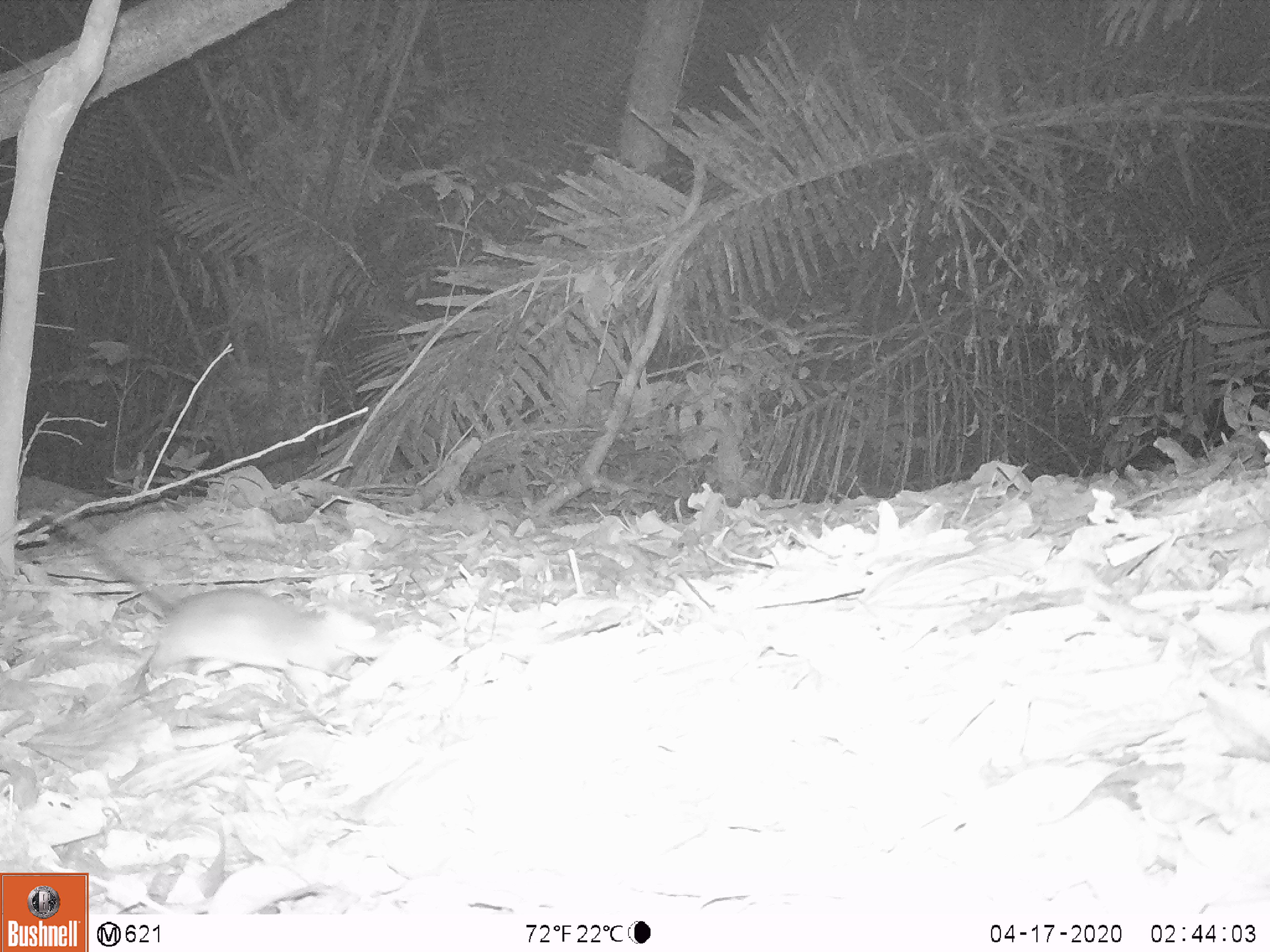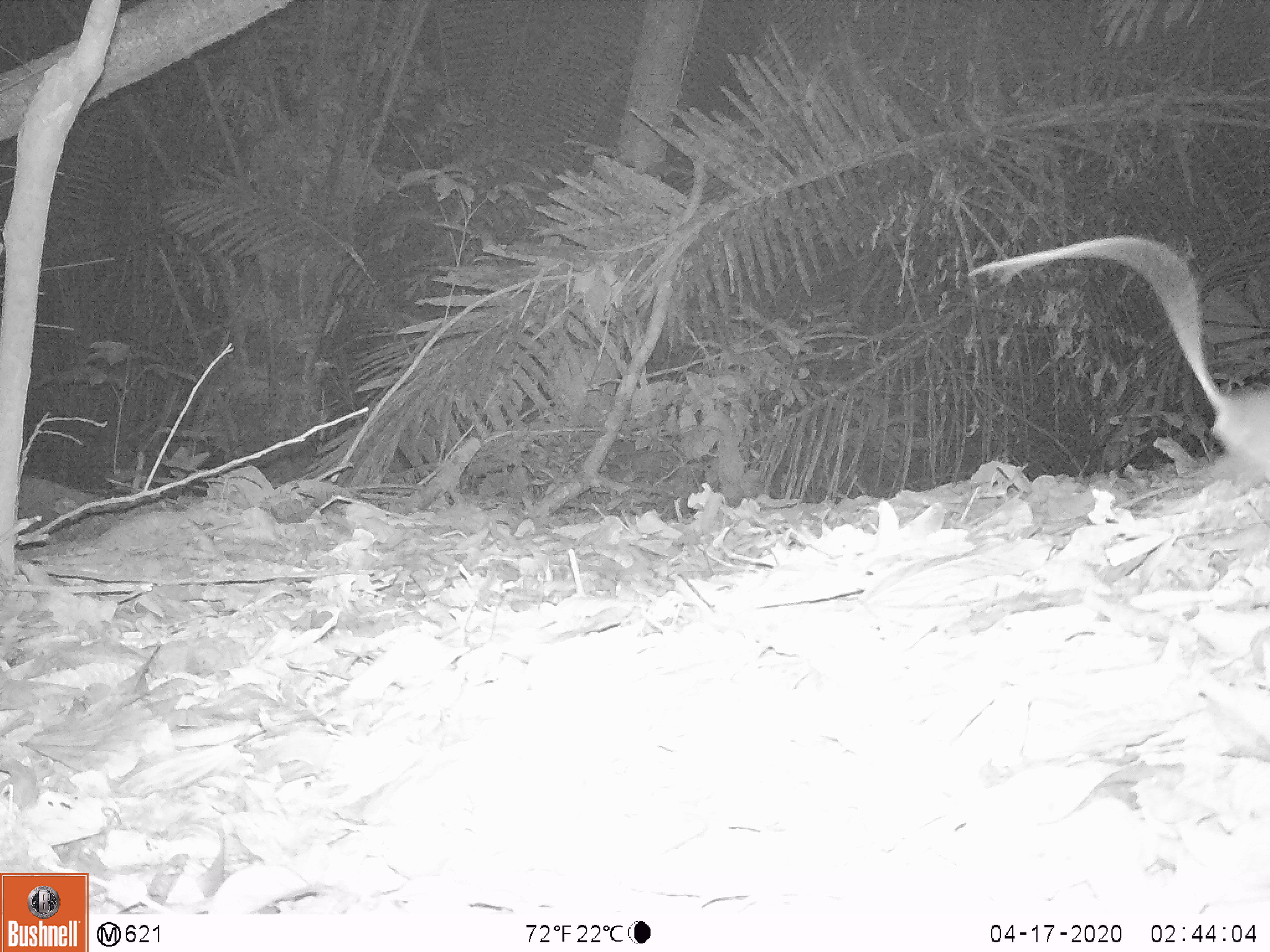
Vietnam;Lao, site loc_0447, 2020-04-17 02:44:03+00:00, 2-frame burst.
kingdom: Animalia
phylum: Chordata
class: Mammalia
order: Rodentia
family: Muridae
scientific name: Muridae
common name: old-world mice and rats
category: unidentified murid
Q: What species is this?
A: Unidentified murid (old-world mice and rats) (Muridae).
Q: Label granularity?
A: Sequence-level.